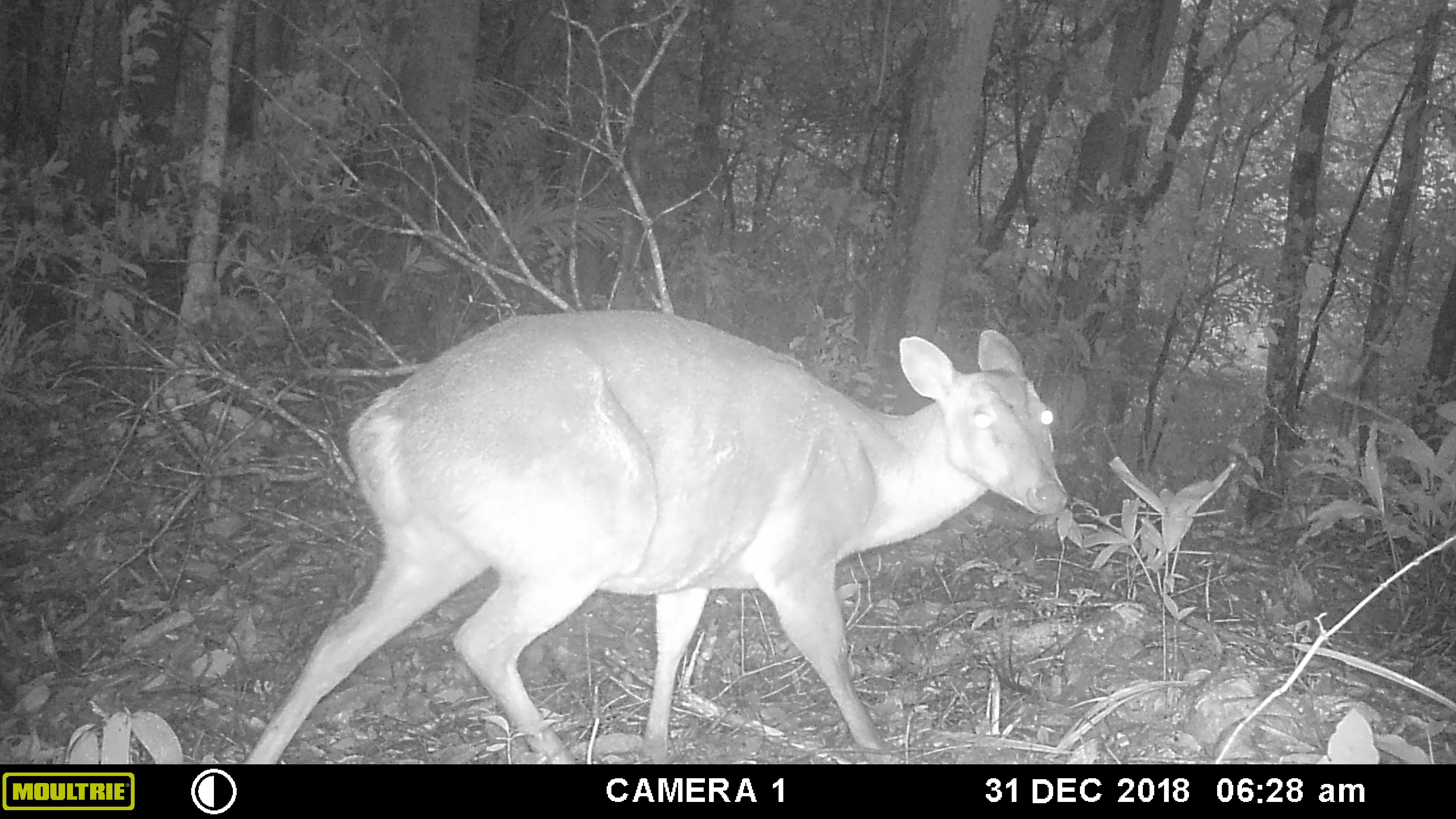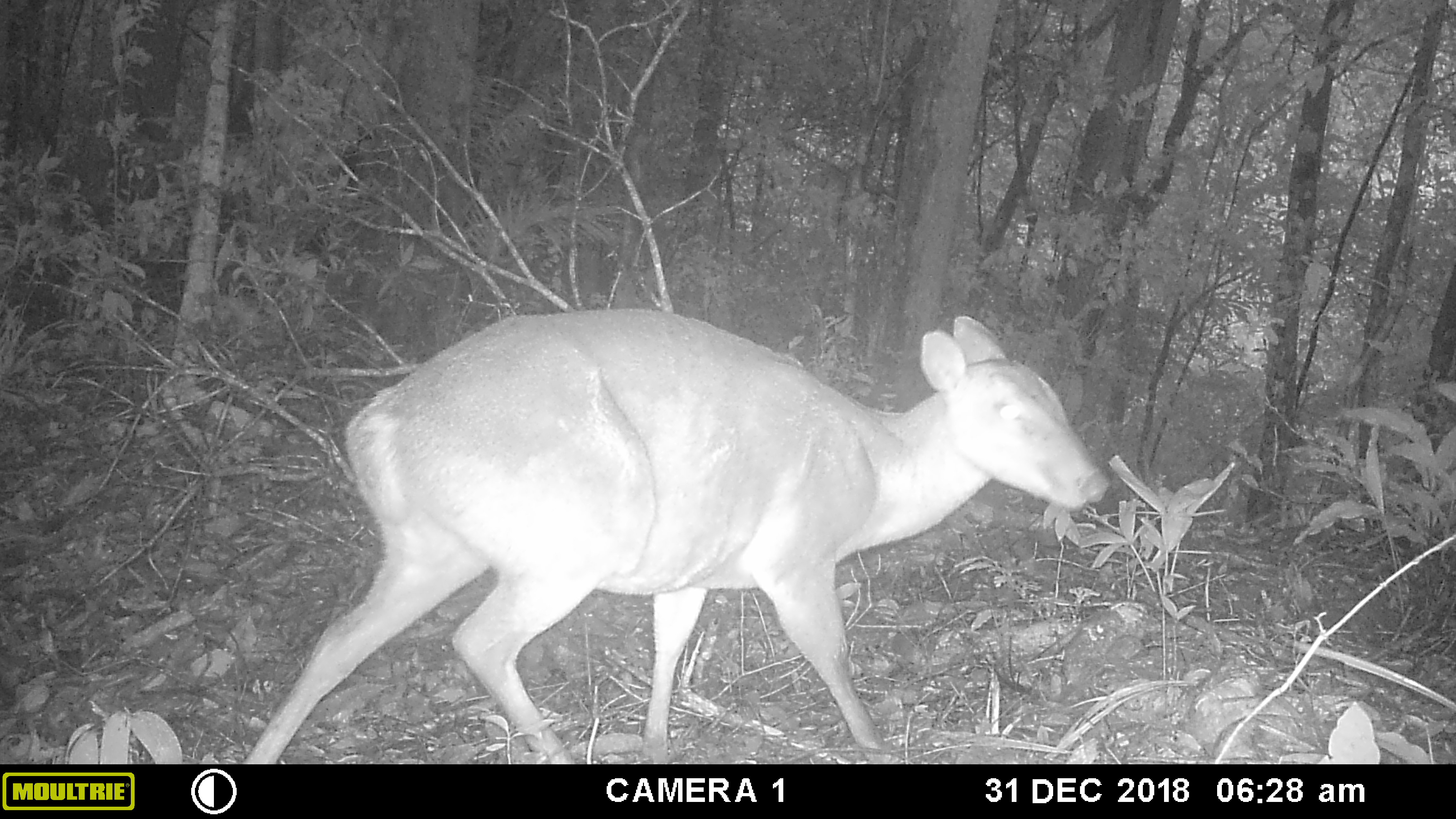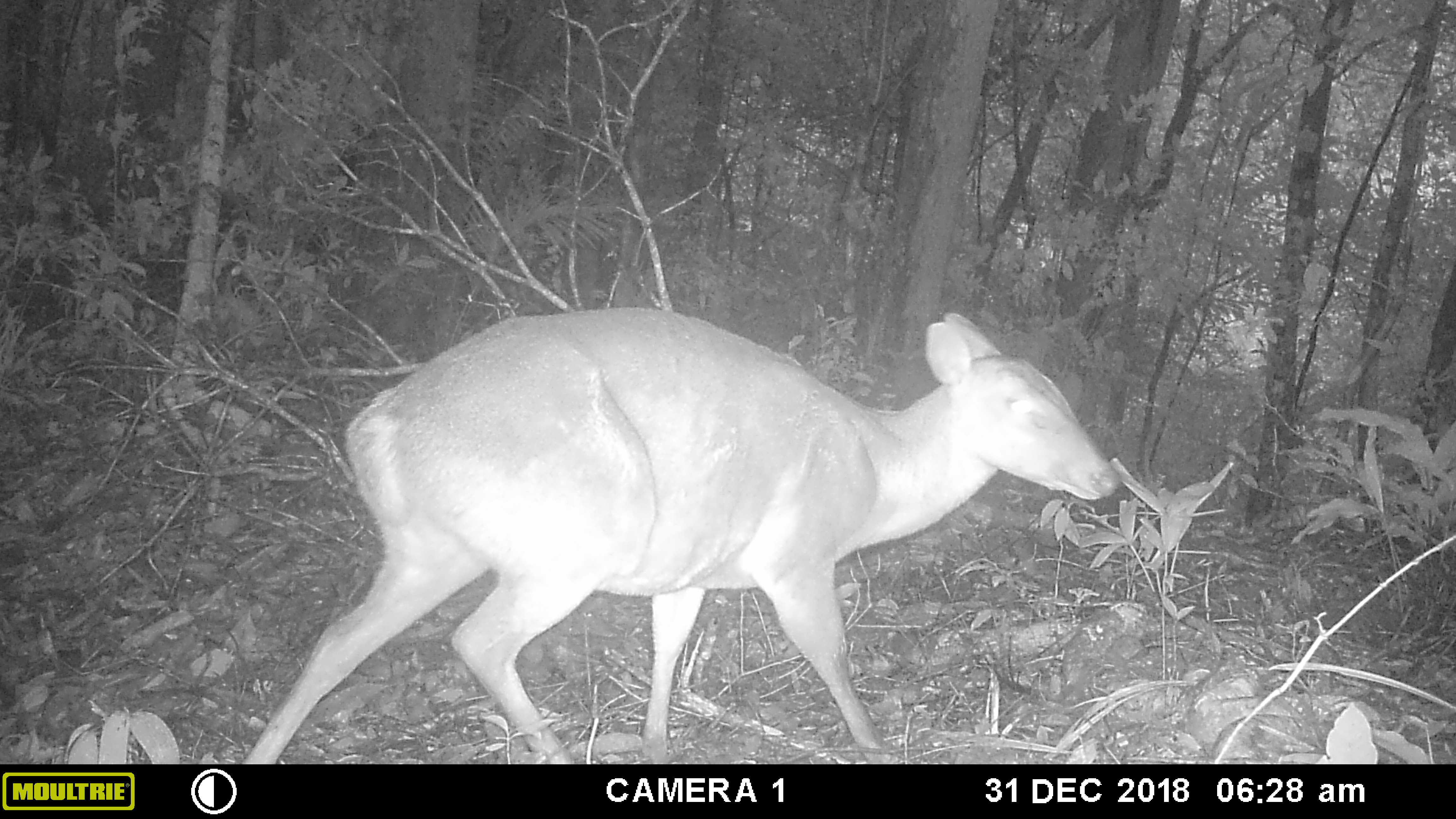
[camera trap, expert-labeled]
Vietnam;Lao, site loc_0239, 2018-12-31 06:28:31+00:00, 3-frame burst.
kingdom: Animalia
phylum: Chordata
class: Mammalia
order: Artiodactyla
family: Cervidae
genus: Muntiacus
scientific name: Muntiacus vuquangensis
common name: large-antlered muntjac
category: large antlered muntjac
Large antlered muntjac (large-antlered muntjac) (Muntiacus vuquangensis). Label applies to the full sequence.